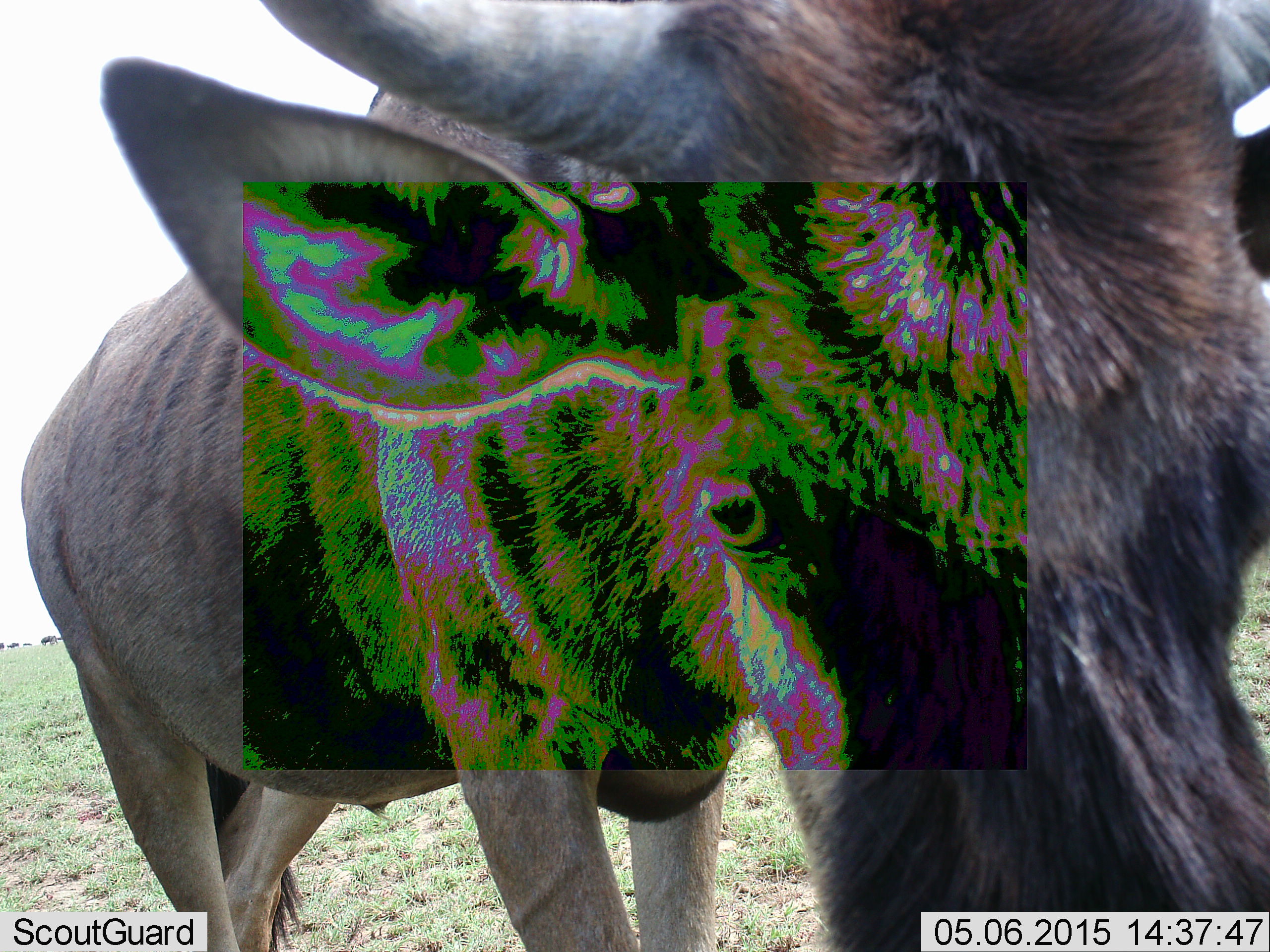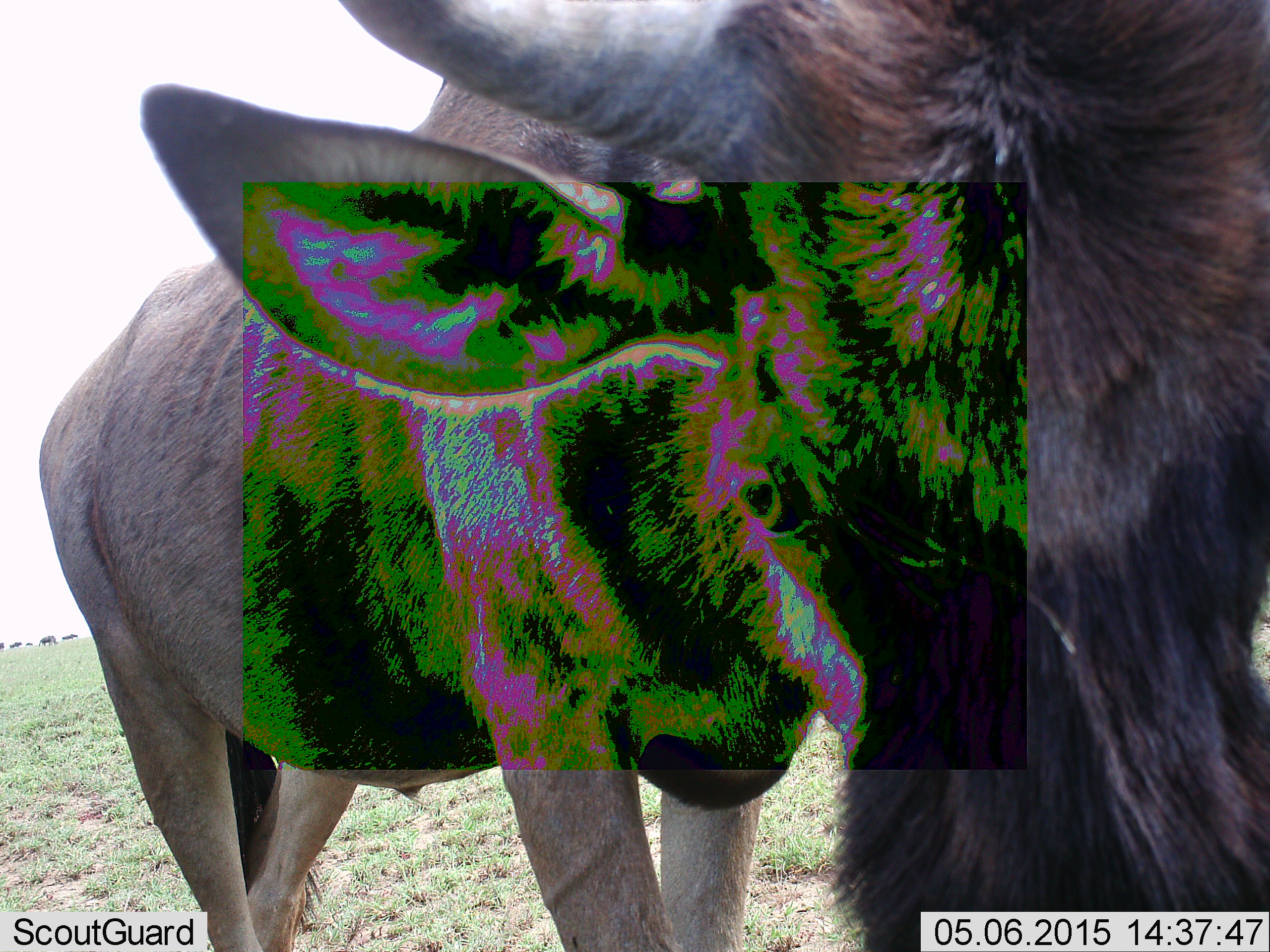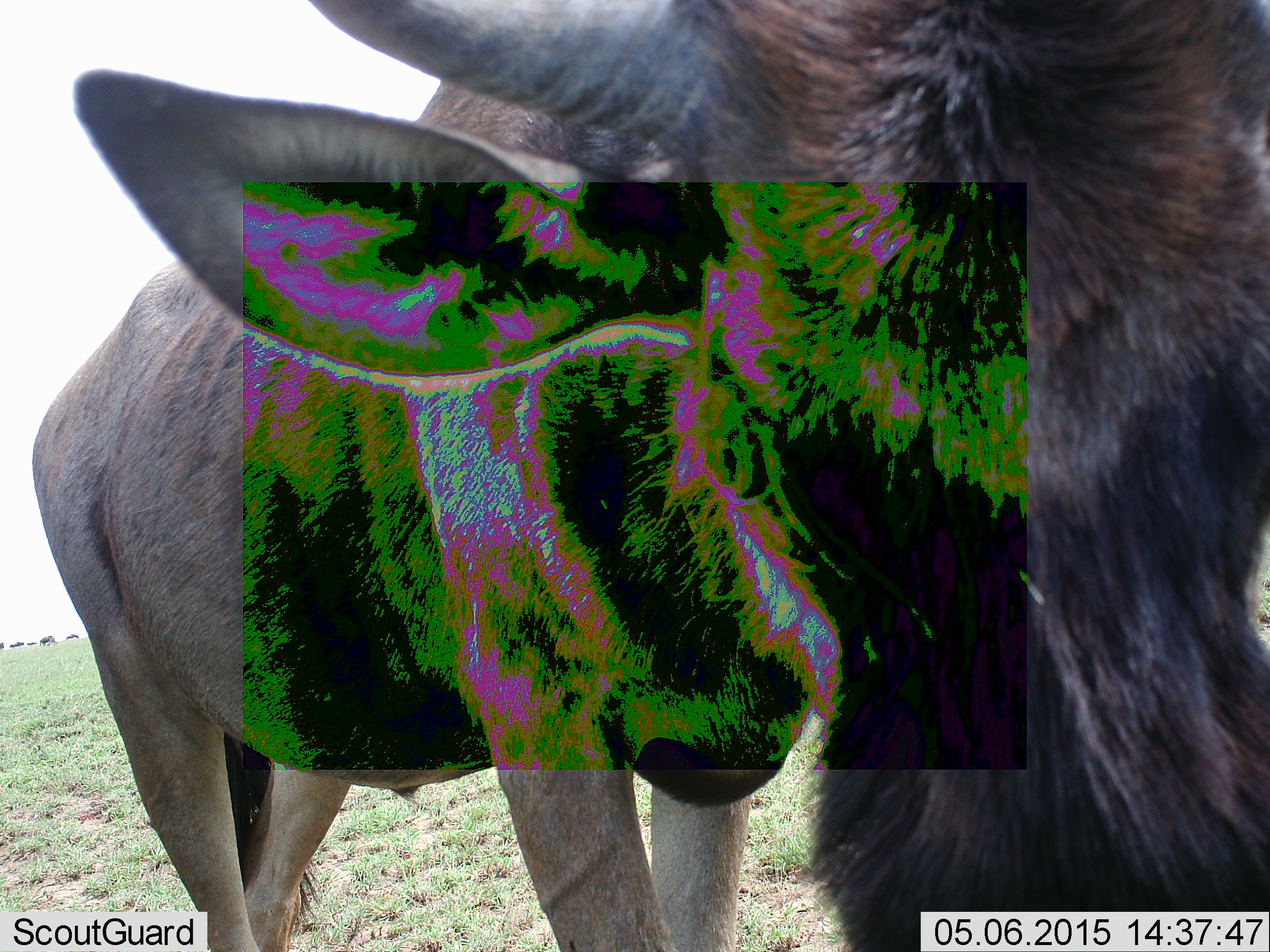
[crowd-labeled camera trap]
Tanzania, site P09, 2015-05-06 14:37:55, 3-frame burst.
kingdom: Animalia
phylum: Chordata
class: Mammalia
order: Artiodactyla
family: Bovidae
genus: Connochaetes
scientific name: Connochaetes taurinus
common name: blue wildebeest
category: wildebeest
Wildebeest (blue wildebeest) (Connochaetes taurinus), count 1. Behavior (volunteer vote fractions): standing 90%, resting 0%, moving 0%, interacting 10%. Young present (vote fraction): 0%. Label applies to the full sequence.